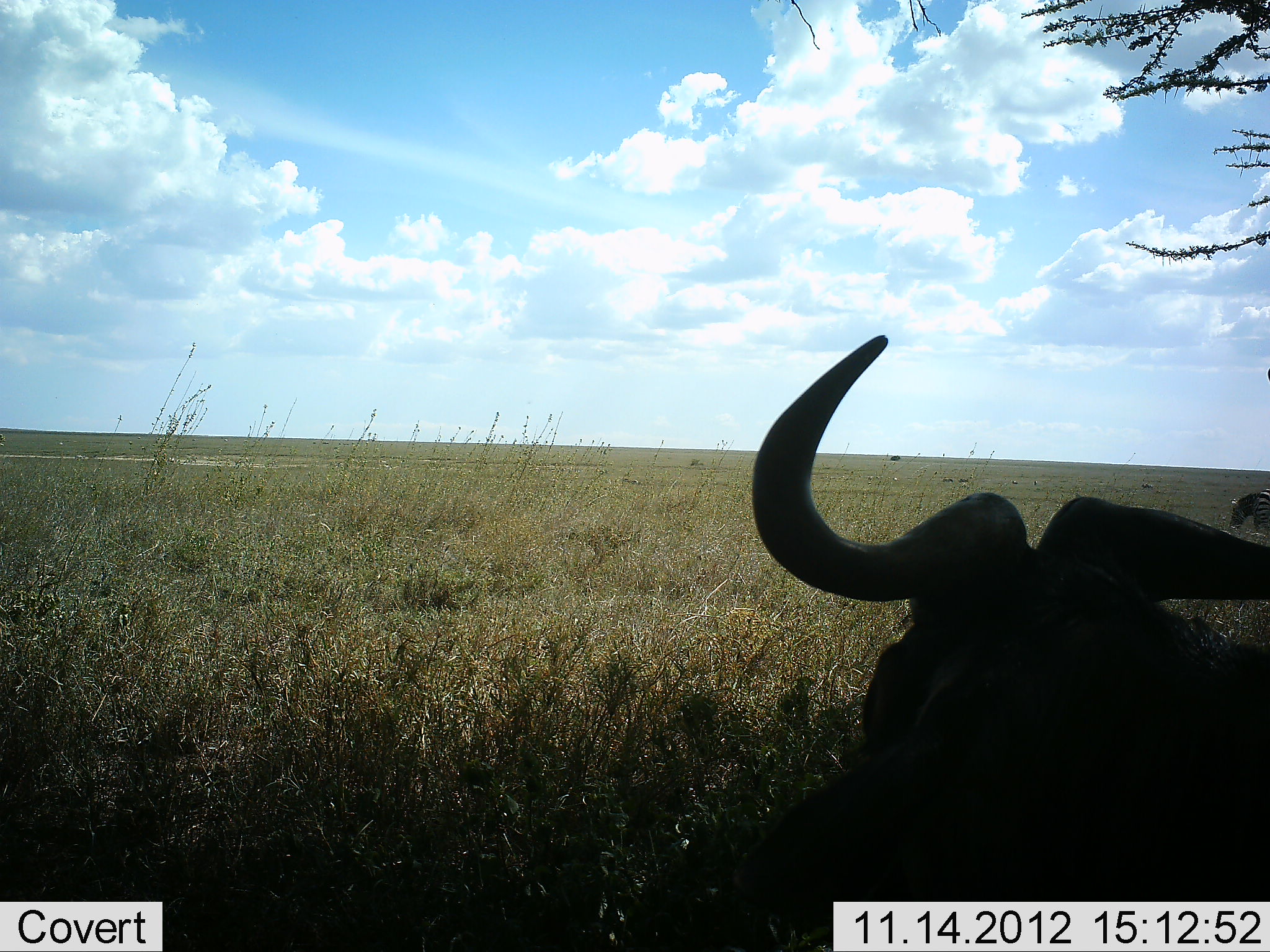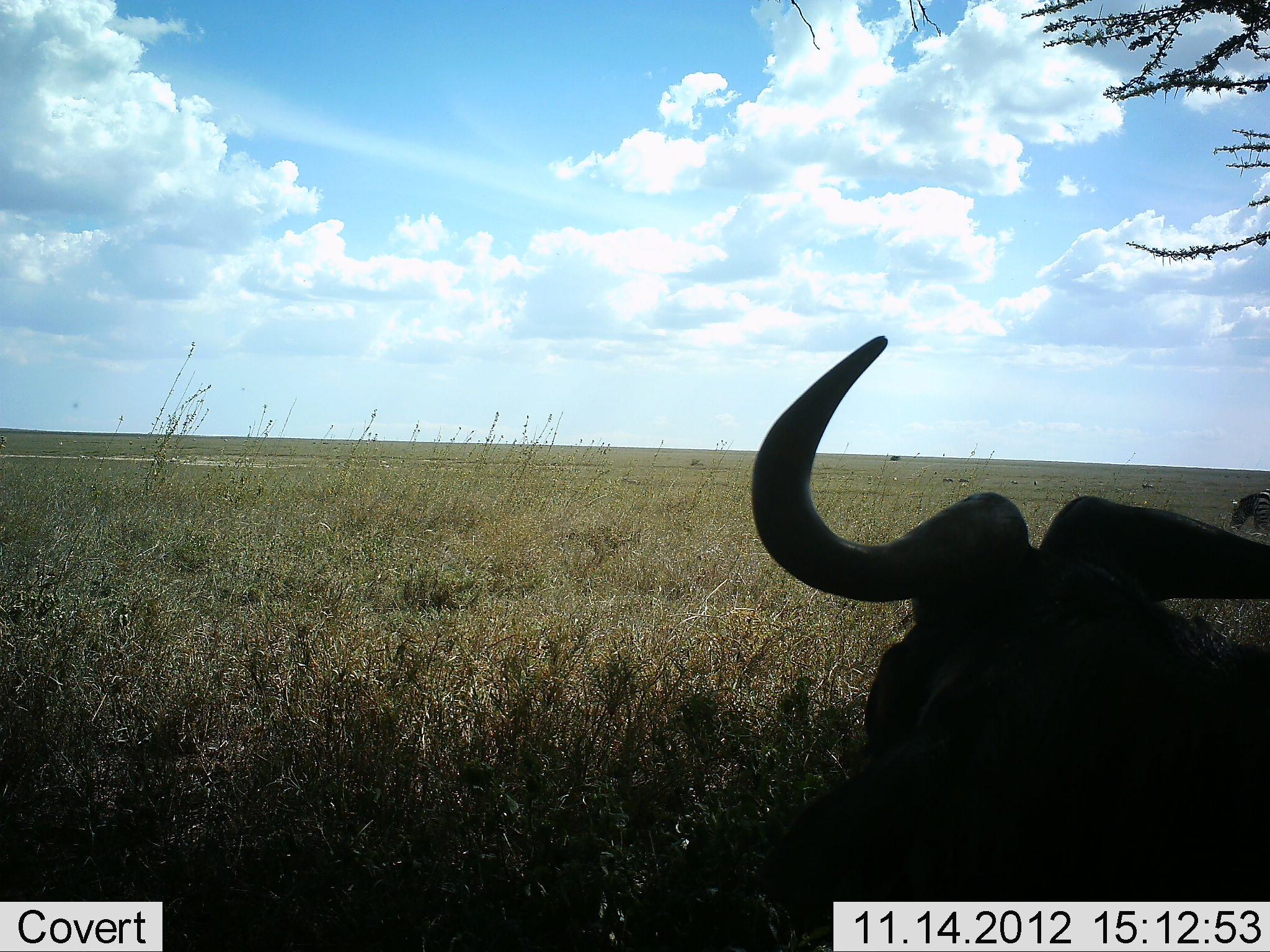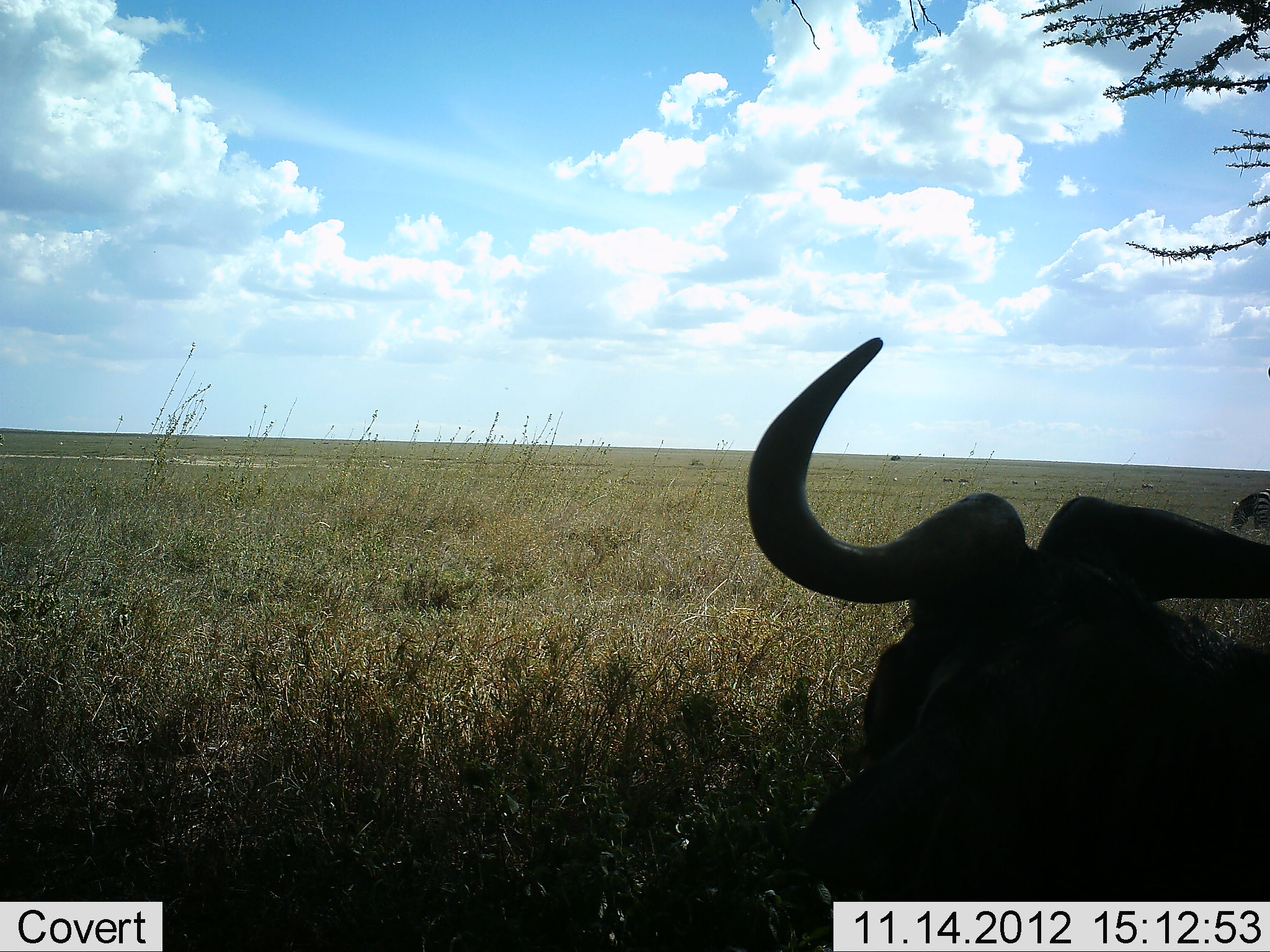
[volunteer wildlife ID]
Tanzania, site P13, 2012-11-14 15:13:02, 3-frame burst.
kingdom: Animalia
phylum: Chordata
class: Mammalia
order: Artiodactyla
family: Bovidae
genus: Connochaetes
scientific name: Connochaetes taurinus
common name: blue wildebeest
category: wildebeest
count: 1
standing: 25%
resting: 75%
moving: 0%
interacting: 0%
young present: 0%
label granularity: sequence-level